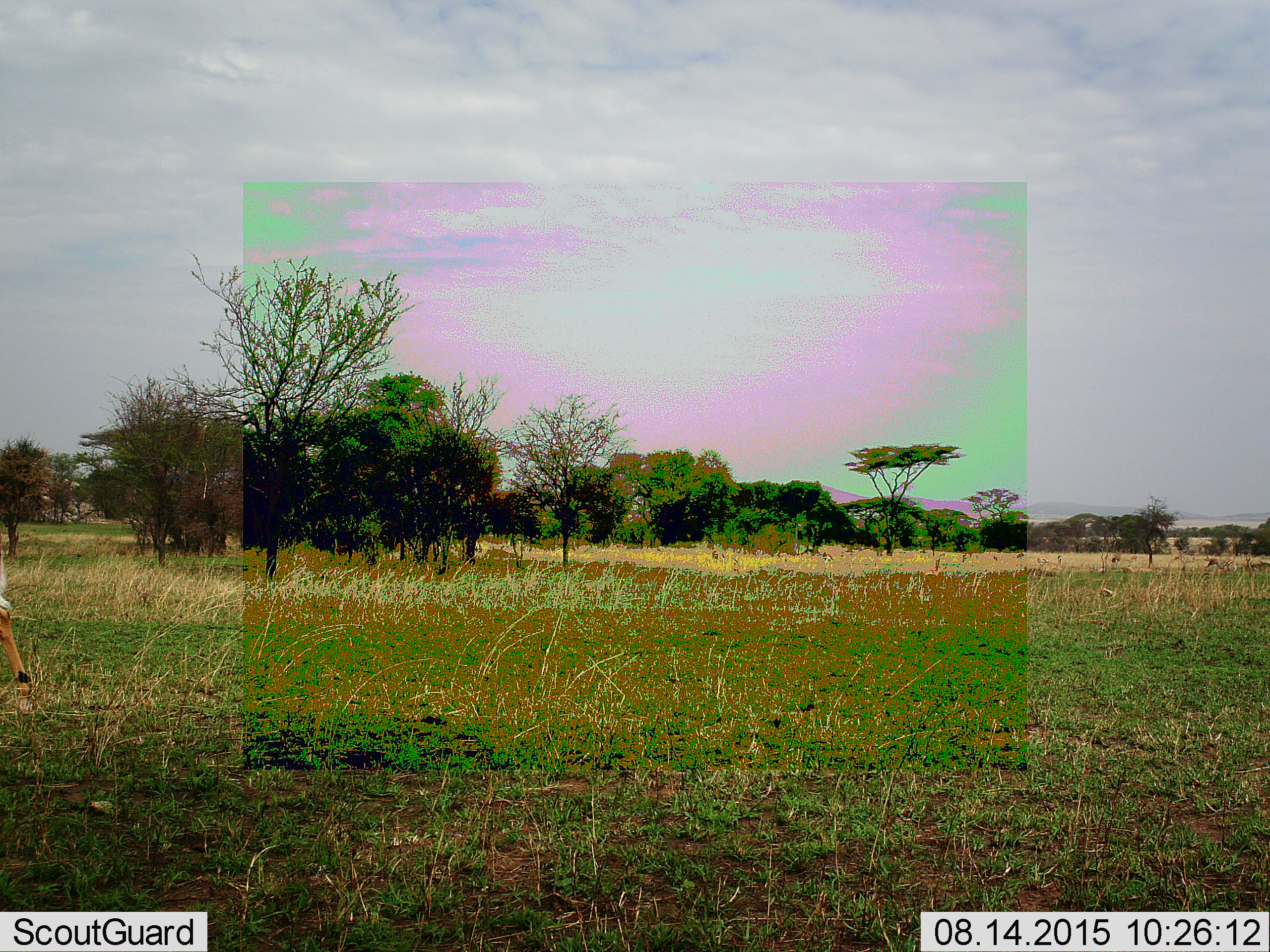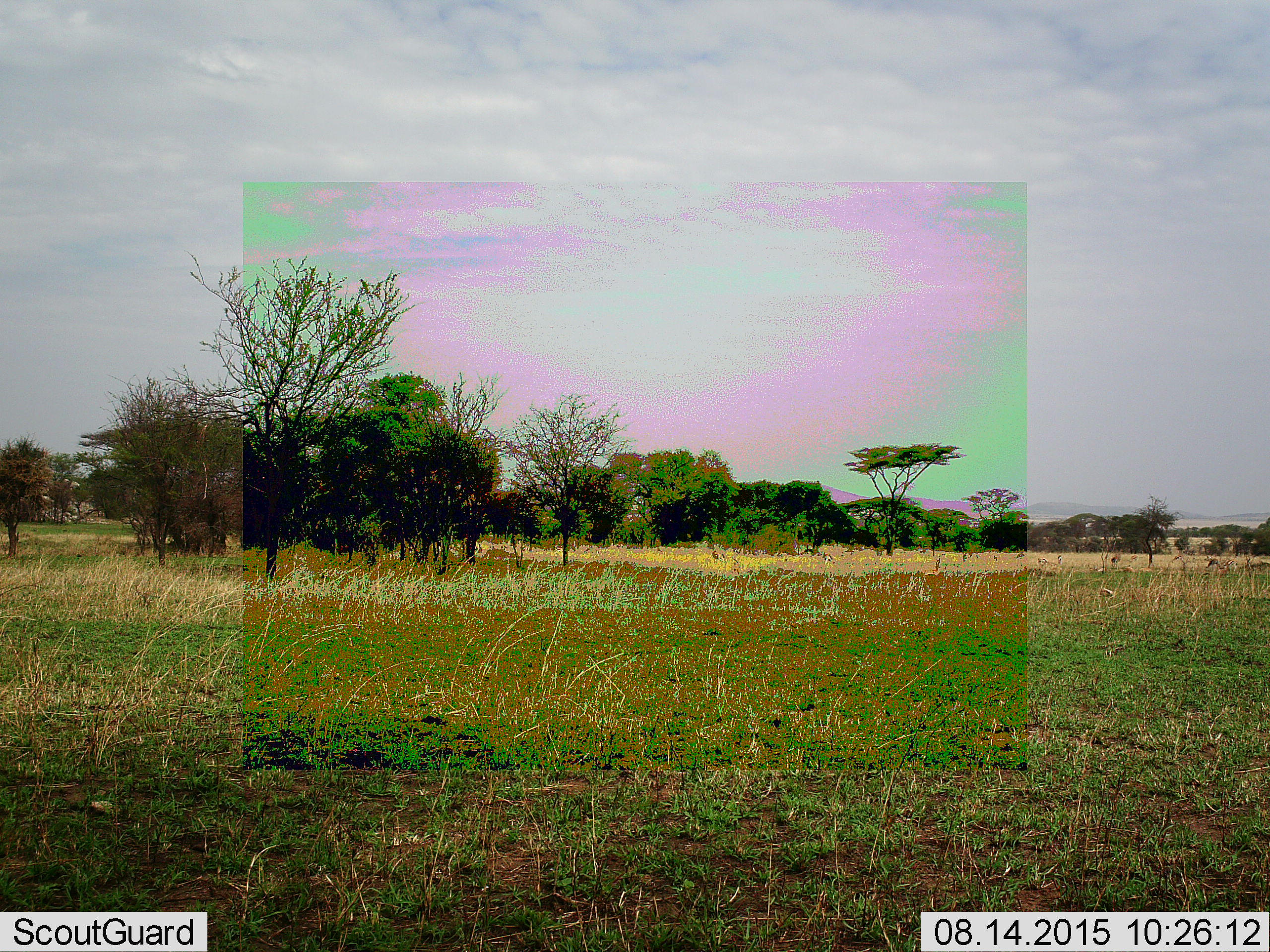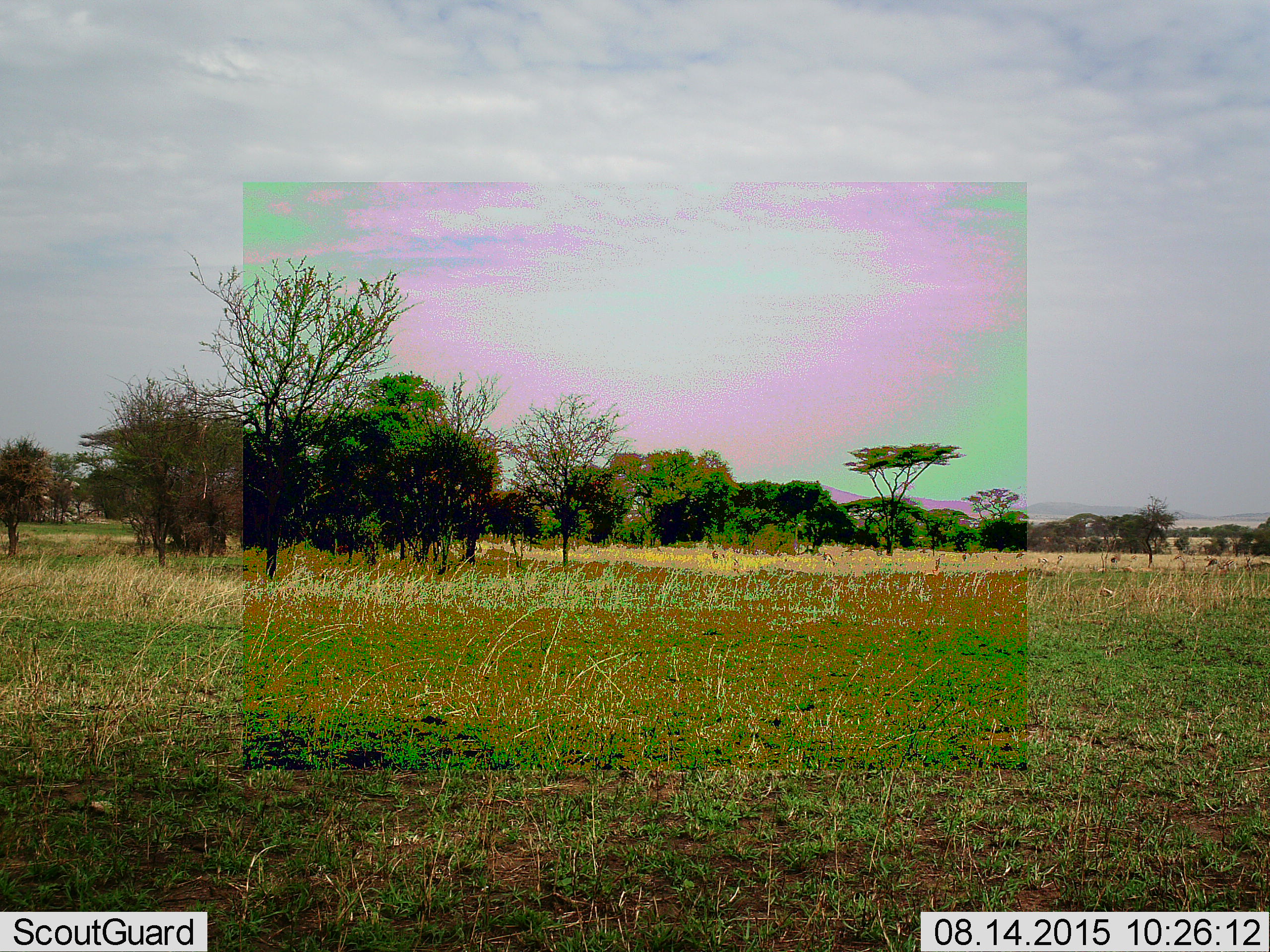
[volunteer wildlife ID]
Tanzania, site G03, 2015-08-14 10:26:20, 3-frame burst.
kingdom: Animalia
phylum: Chordata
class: Mammalia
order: Artiodactyla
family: Bovidae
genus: Eudorcas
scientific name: Eudorcas thomsonii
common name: thomson's gazelle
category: gazellethomsons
Gazellethomsons (thomson's gazelle) (Eudorcas thomsonii), count 5. Behavior (volunteer vote fractions): standing 33%, resting 0%, moving 56%, interacting 0%. Young present (vote fraction): 0%. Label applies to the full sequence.